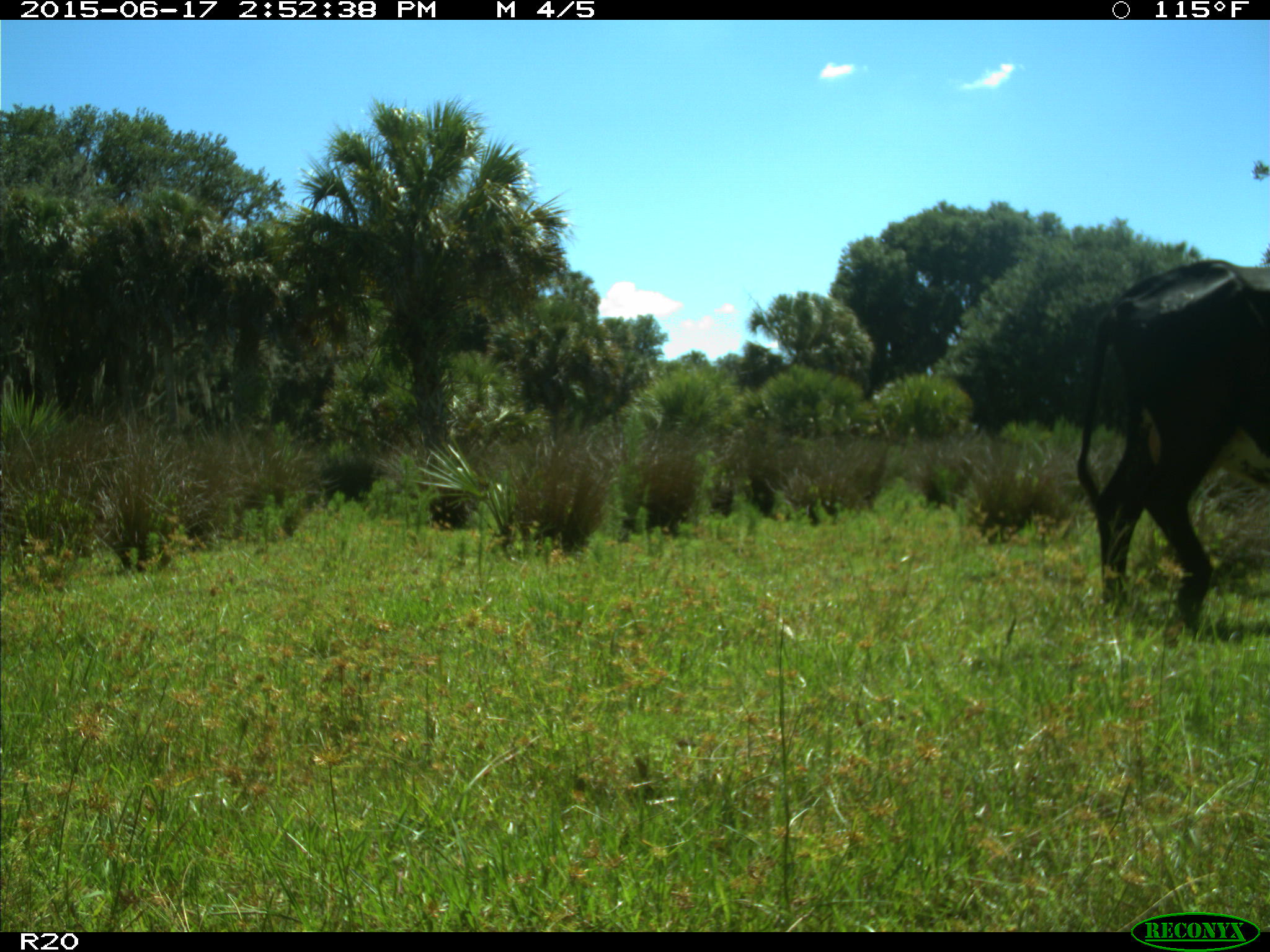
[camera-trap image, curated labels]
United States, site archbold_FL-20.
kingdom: Animalia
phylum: Chordata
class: Mammalia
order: Artiodactyla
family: Bovidae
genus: Bos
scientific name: Bos taurus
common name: domestic cow